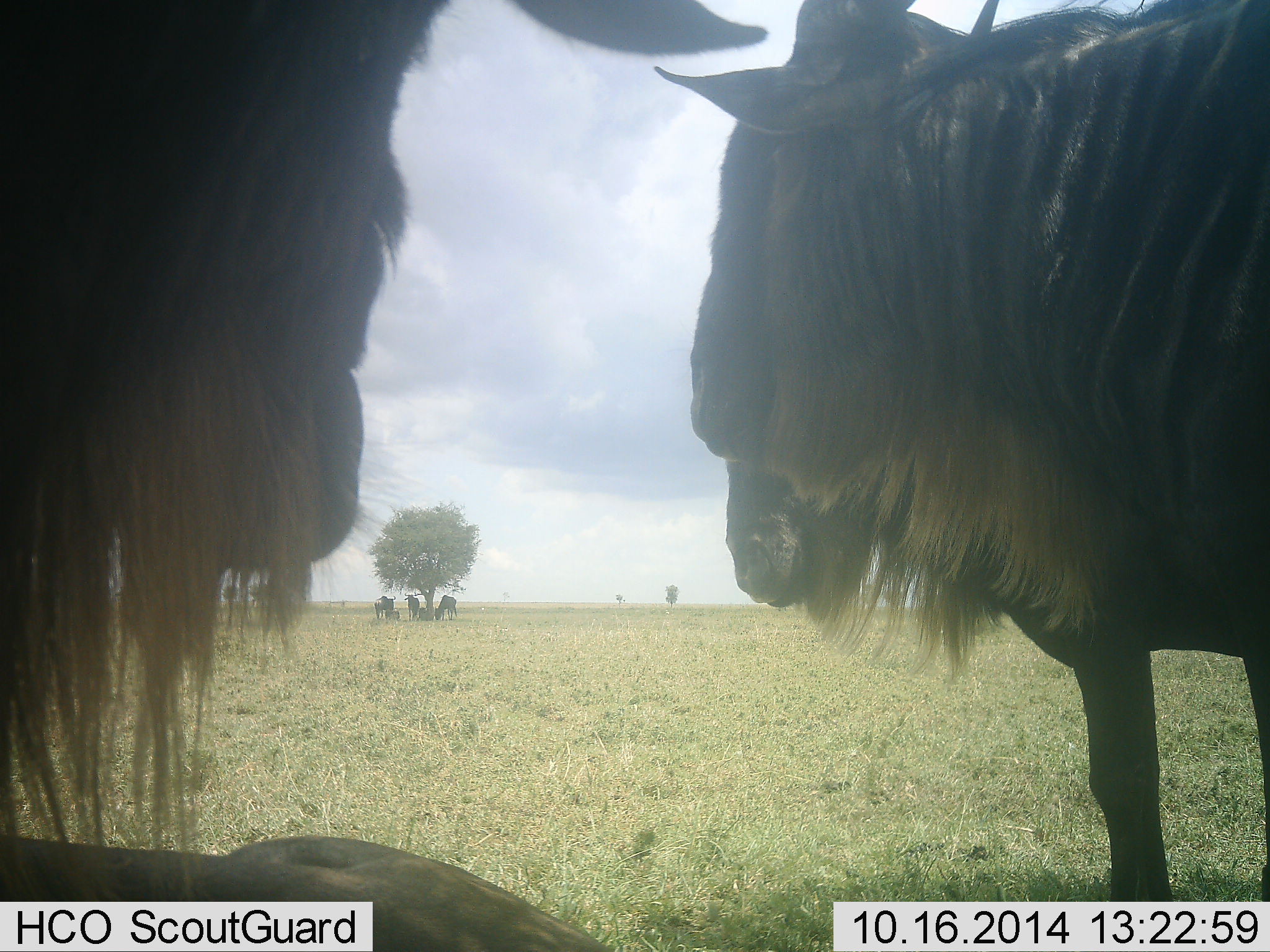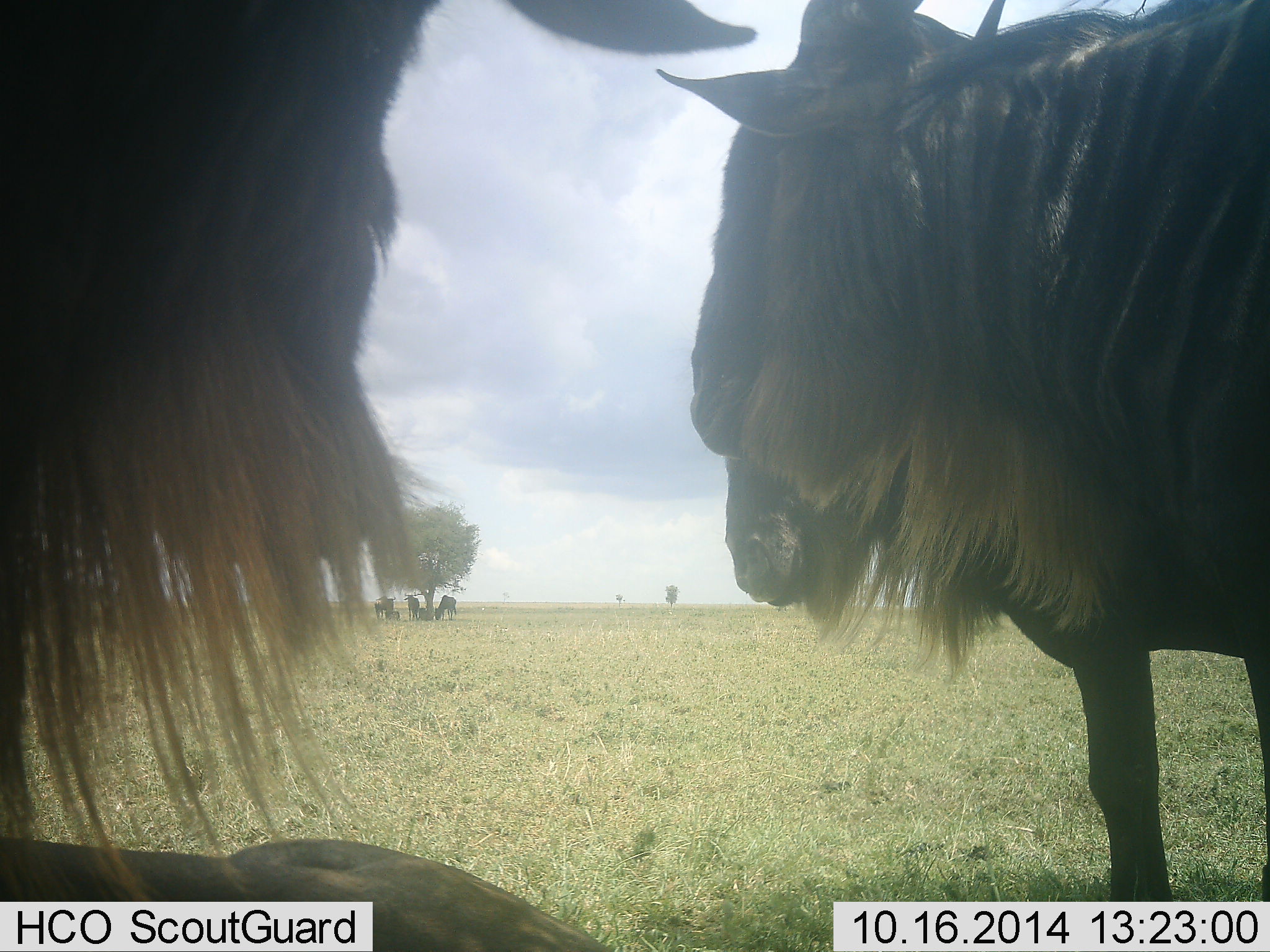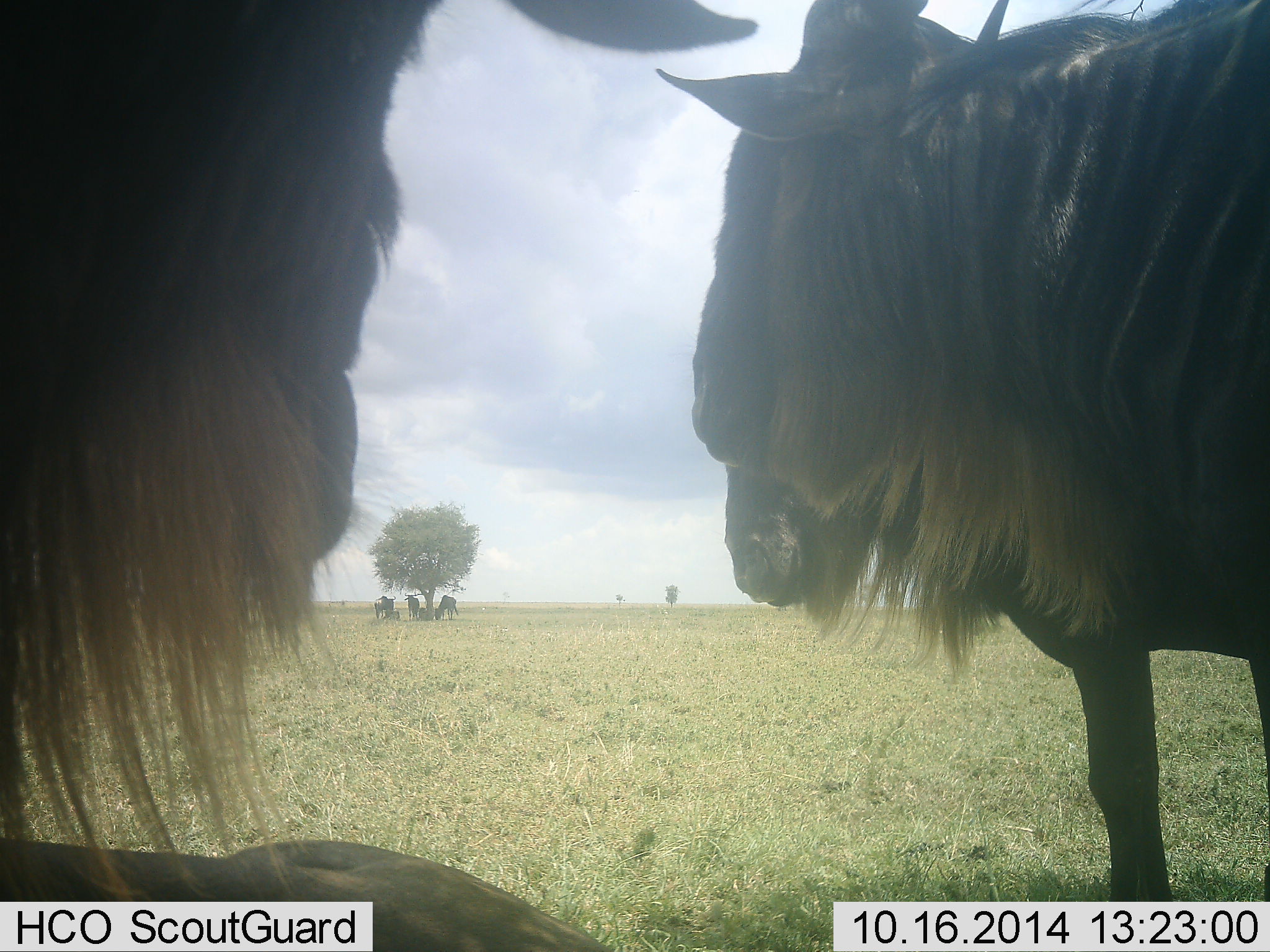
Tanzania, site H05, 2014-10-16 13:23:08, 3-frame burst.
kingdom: Animalia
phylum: Chordata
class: Mammalia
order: Artiodactyla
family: Bovidae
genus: Connochaetes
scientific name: Connochaetes taurinus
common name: blue wildebeest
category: wildebeest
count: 3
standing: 91%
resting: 55%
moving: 9%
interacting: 18%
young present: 9%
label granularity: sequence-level